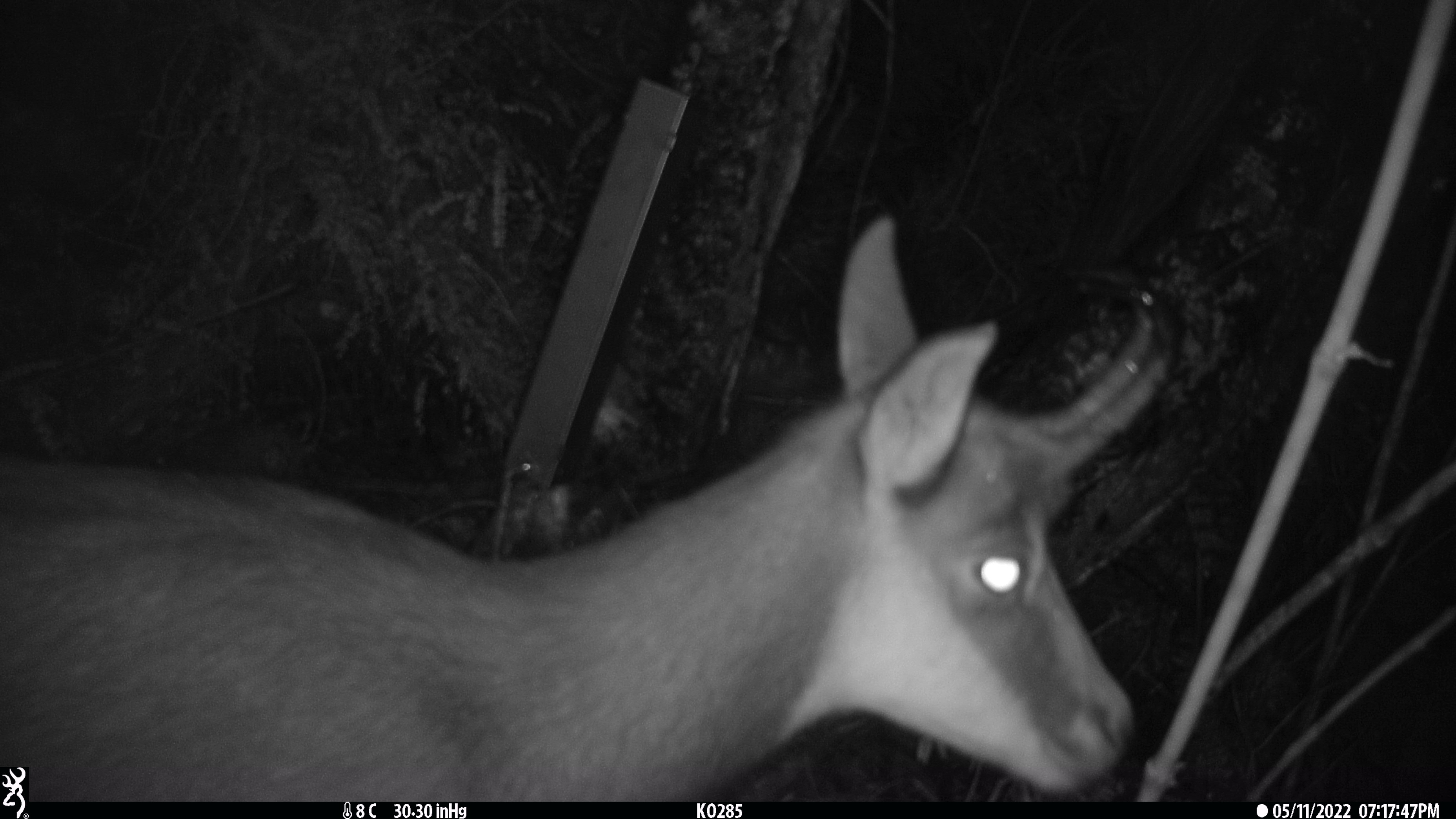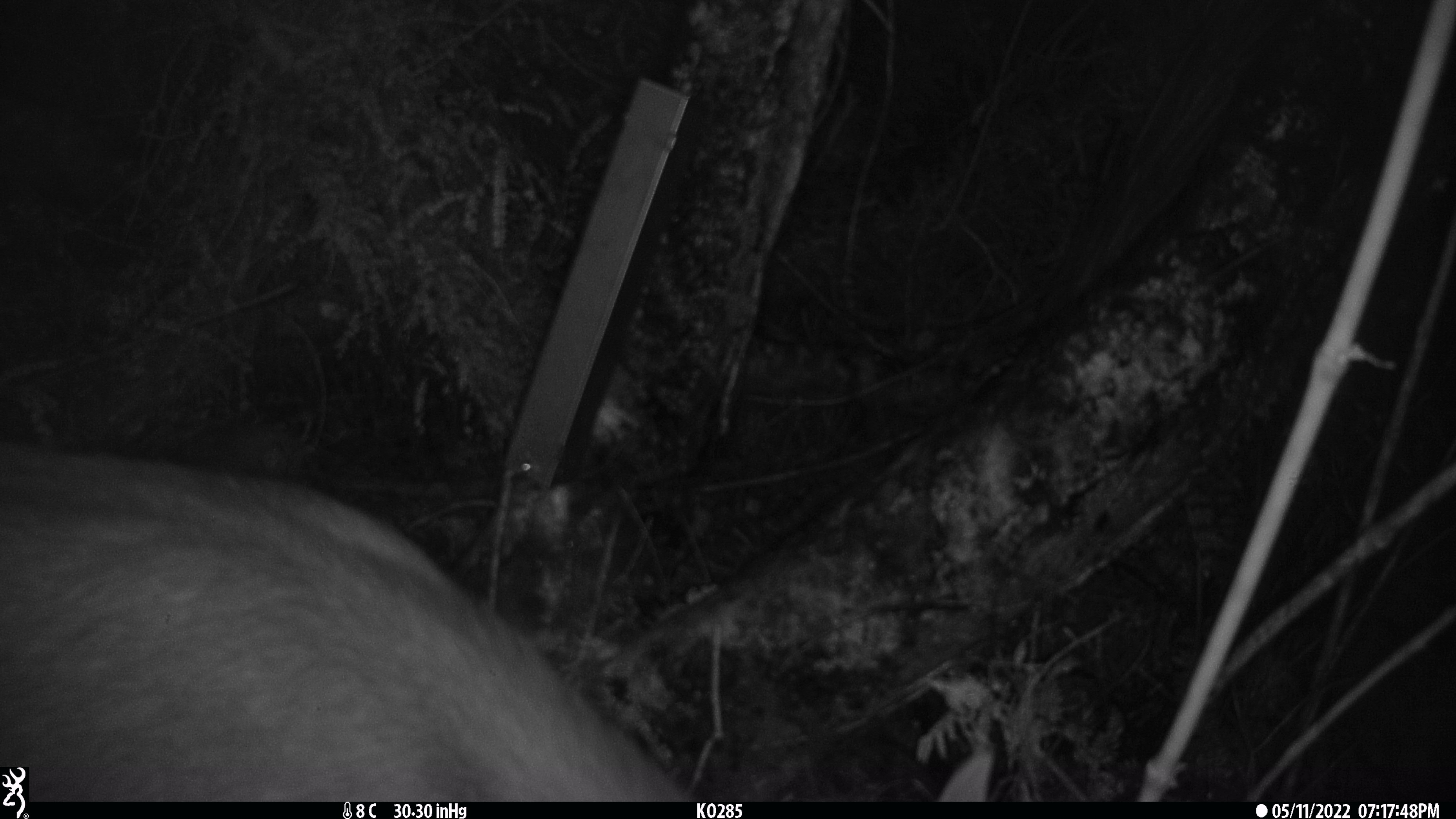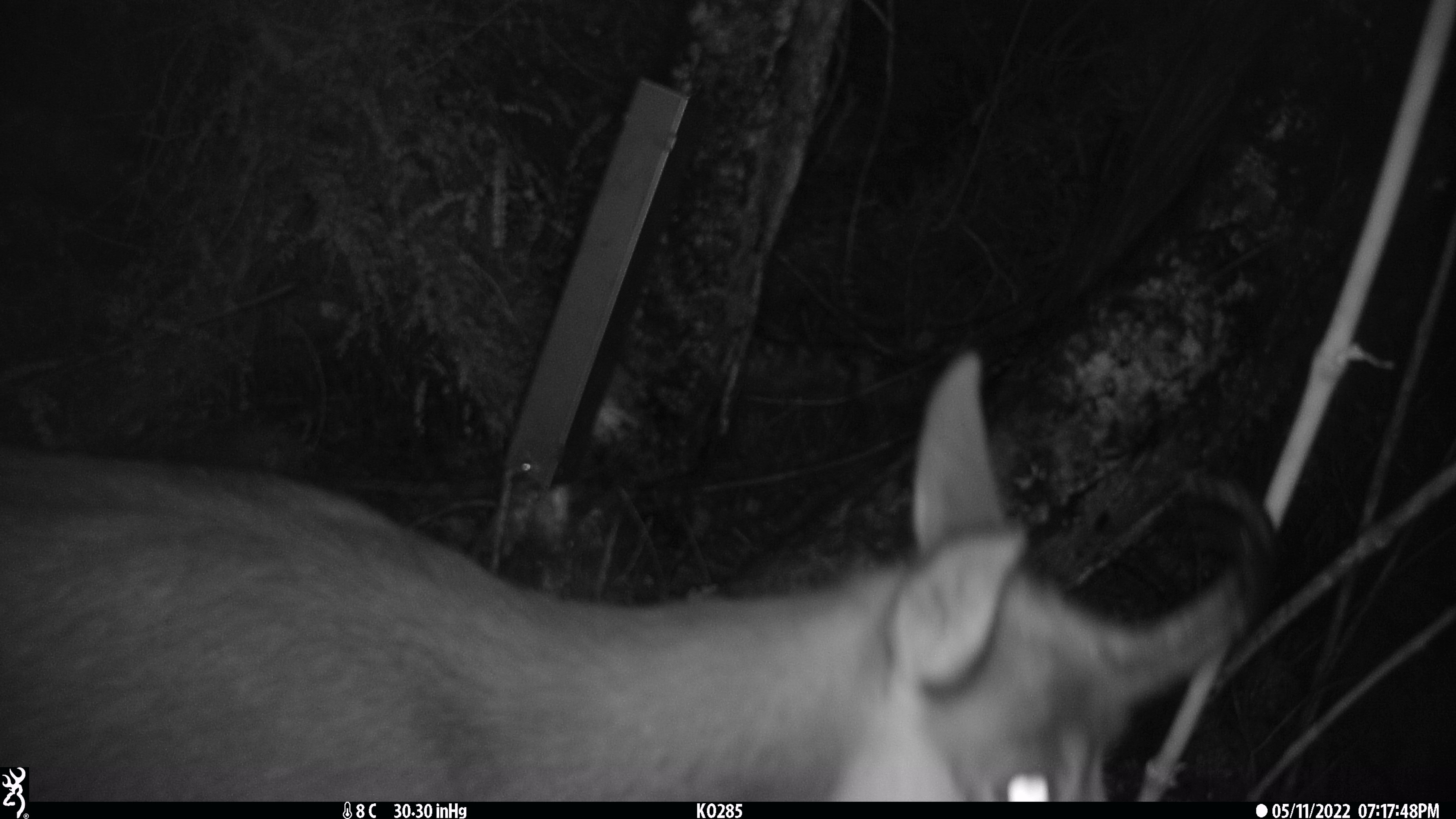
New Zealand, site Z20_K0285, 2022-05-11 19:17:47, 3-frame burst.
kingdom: Animalia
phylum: Chordata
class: Mammalia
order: Artiodactyla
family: Bovidae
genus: Rupicapra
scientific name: Rupicapra rupicapra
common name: alpine chamois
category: chamois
Chamois (alpine chamois) (Rupicapra rupicapra).